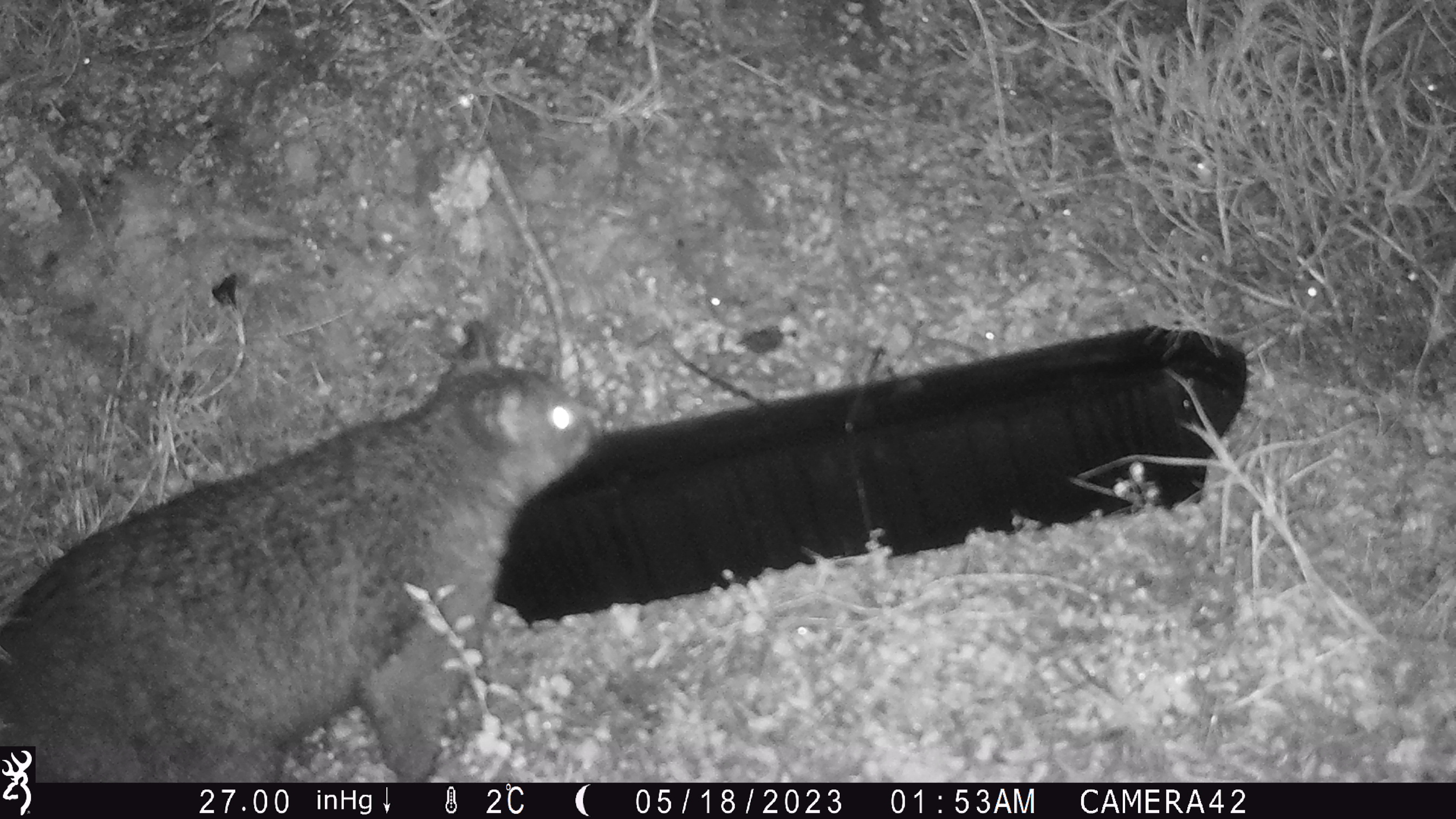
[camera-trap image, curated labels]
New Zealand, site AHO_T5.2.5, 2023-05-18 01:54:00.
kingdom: Animalia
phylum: Chordata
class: Mammalia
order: Carnivora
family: Mustelidae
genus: Mustela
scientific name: Mustela erminea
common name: stoat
Stoat (Mustela erminea).